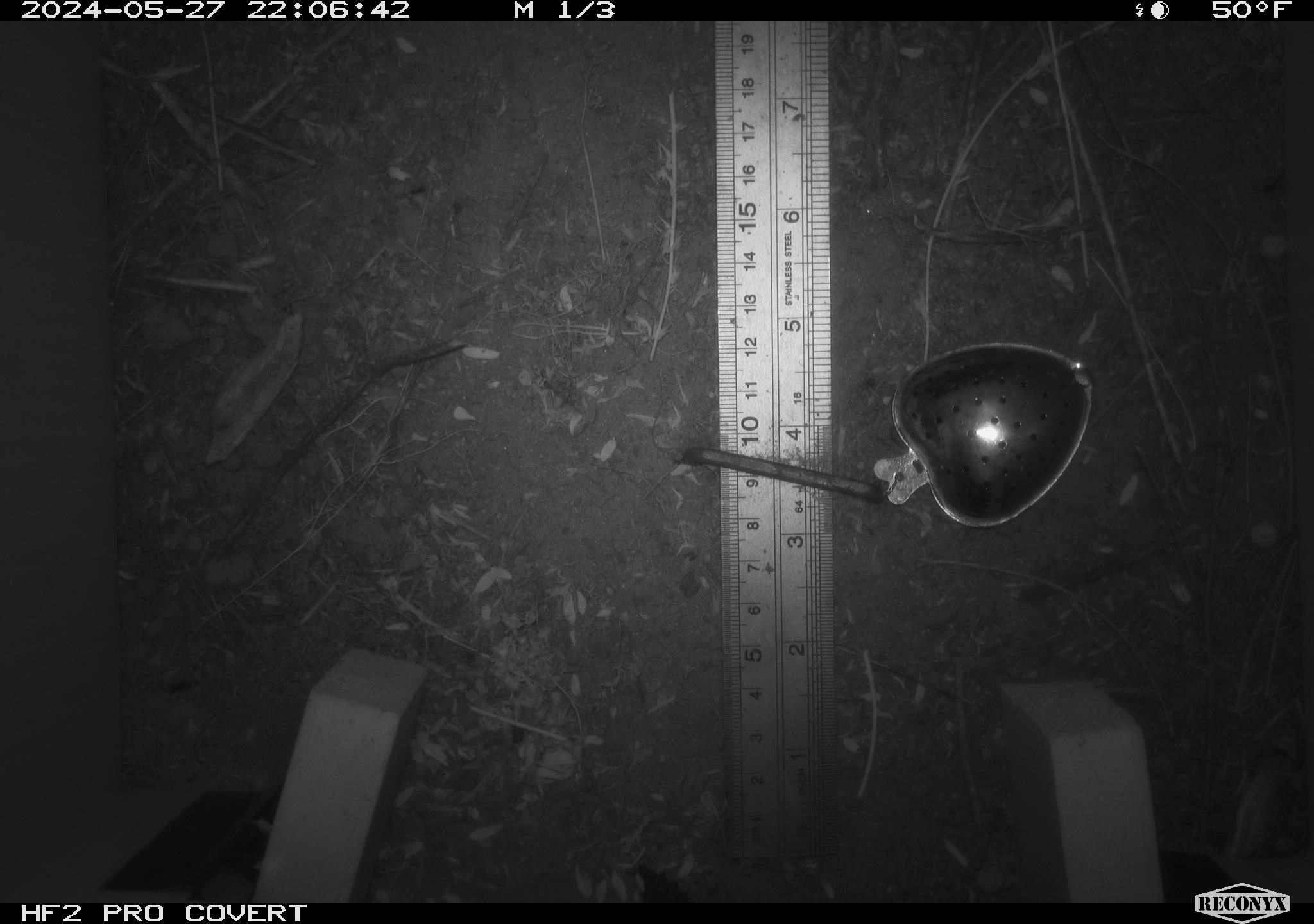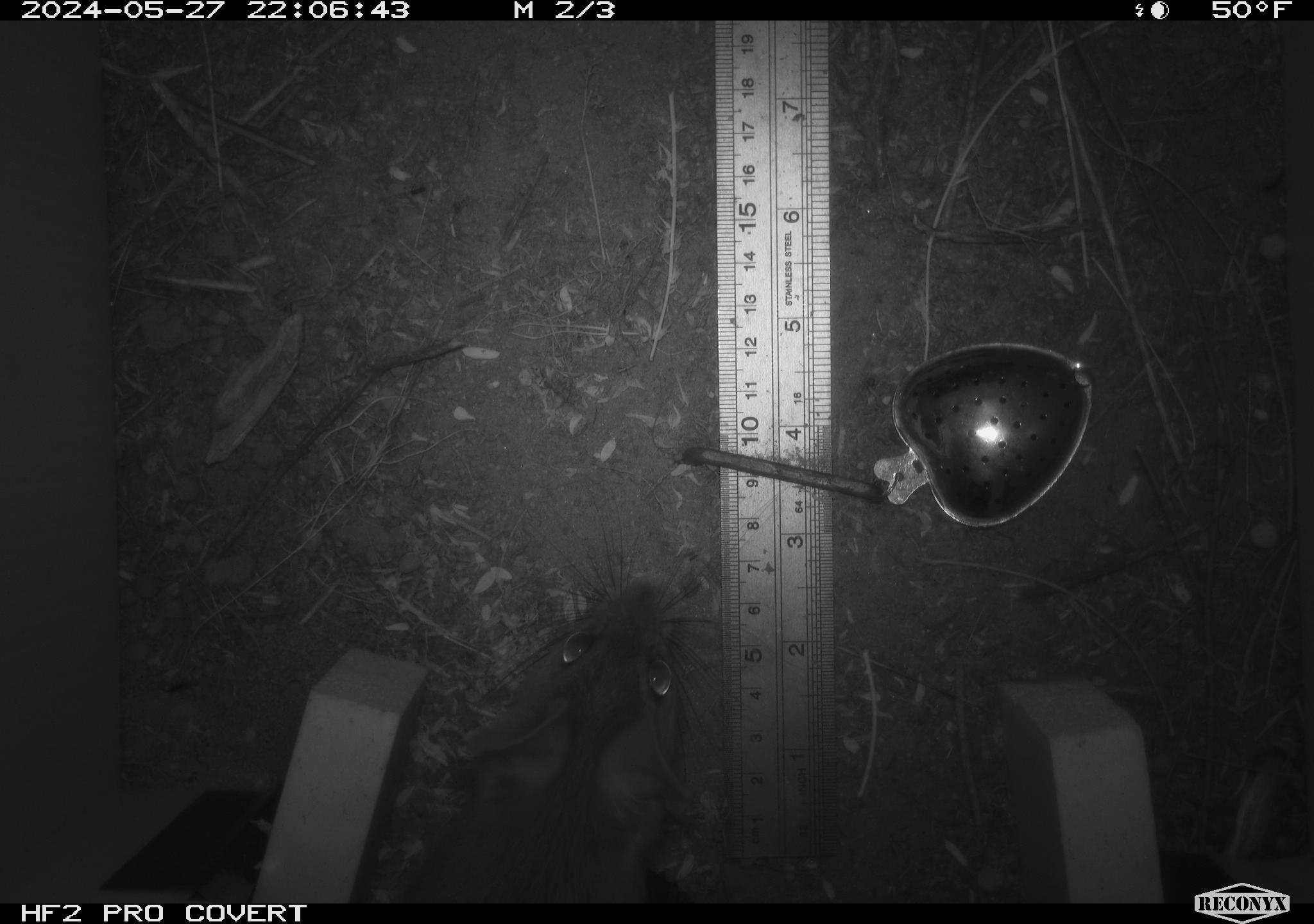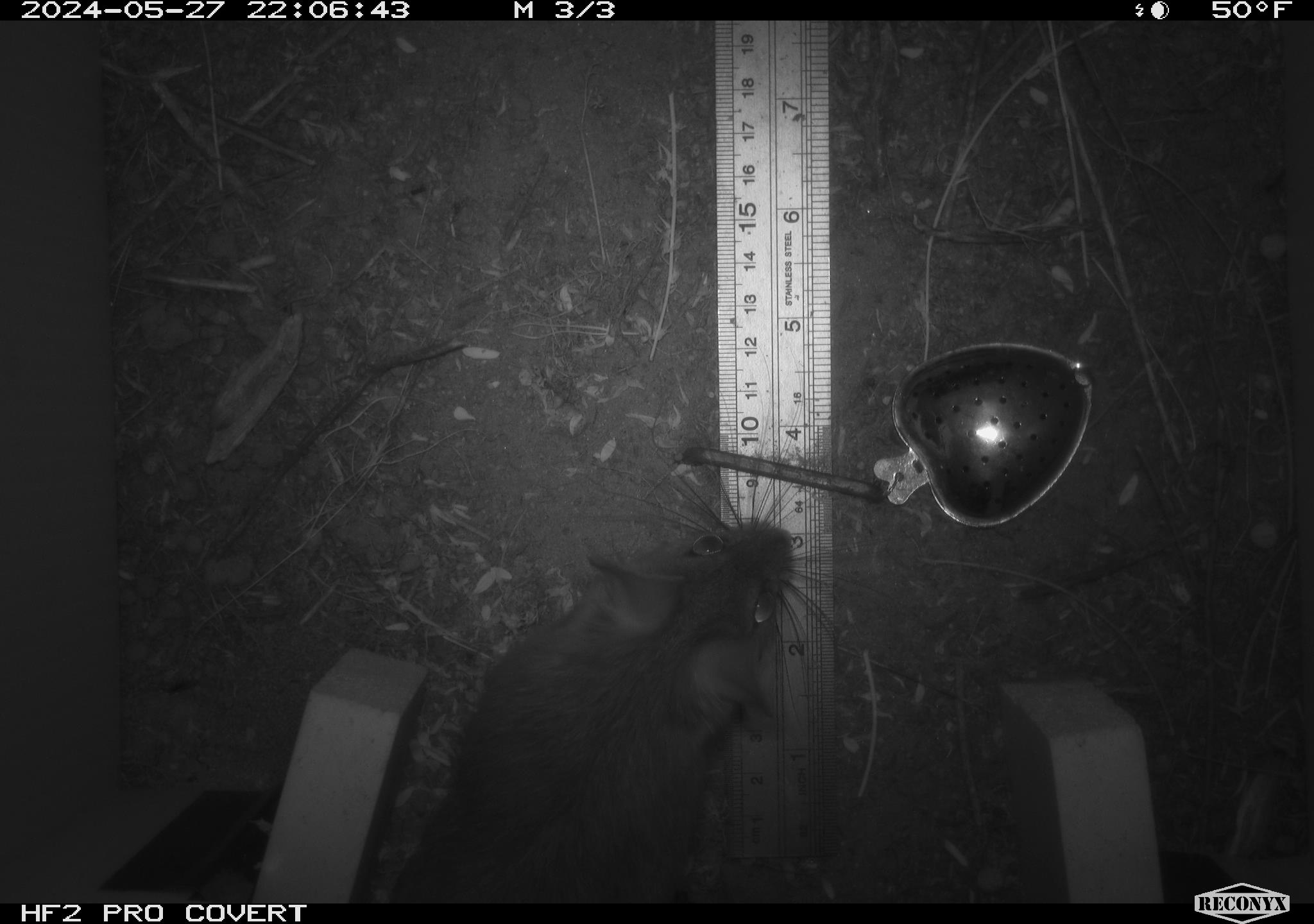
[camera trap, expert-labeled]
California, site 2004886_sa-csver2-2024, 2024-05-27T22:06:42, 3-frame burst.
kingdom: Animalia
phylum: Chordata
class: Mammalia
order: Rodentia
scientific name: Rodentia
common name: rodent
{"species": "rodent (Rodentia)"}